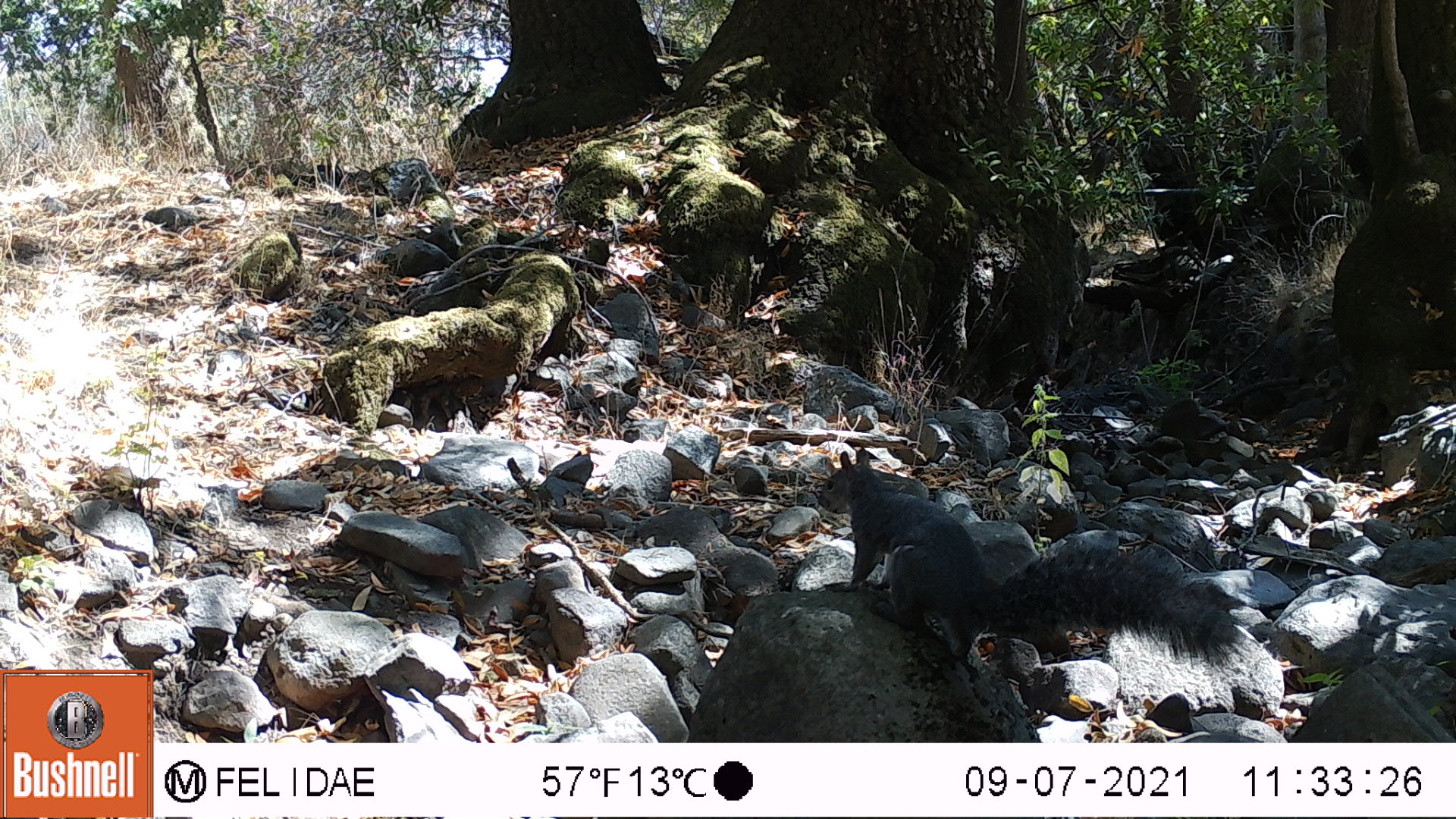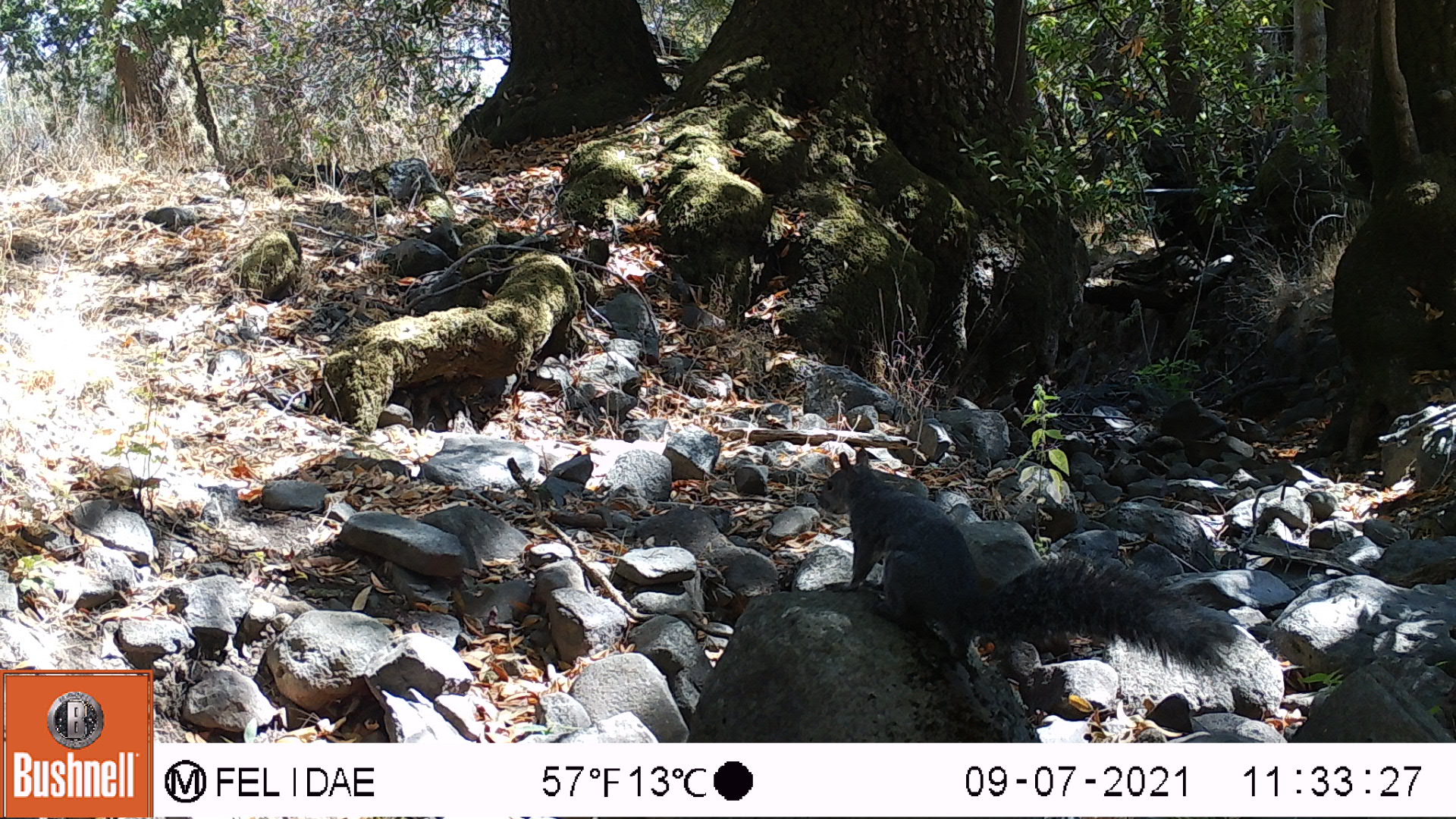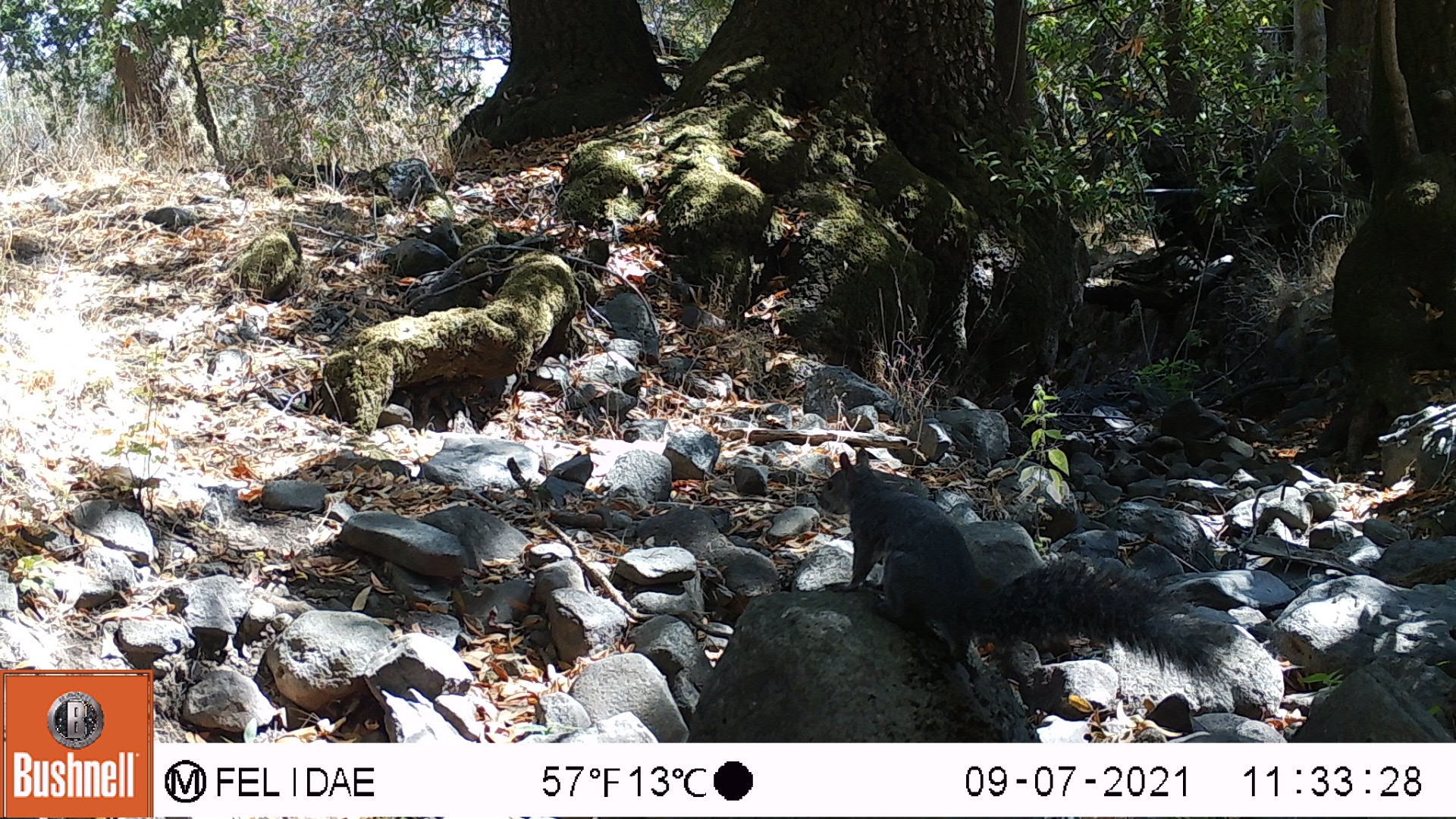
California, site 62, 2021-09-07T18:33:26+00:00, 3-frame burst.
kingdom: Animalia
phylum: Chordata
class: Mammalia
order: Rodentia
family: Sciuridae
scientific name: Sciuridae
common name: squirrel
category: unknown squirrel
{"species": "unknown squirrel (squirrel) (Sciuridae)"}